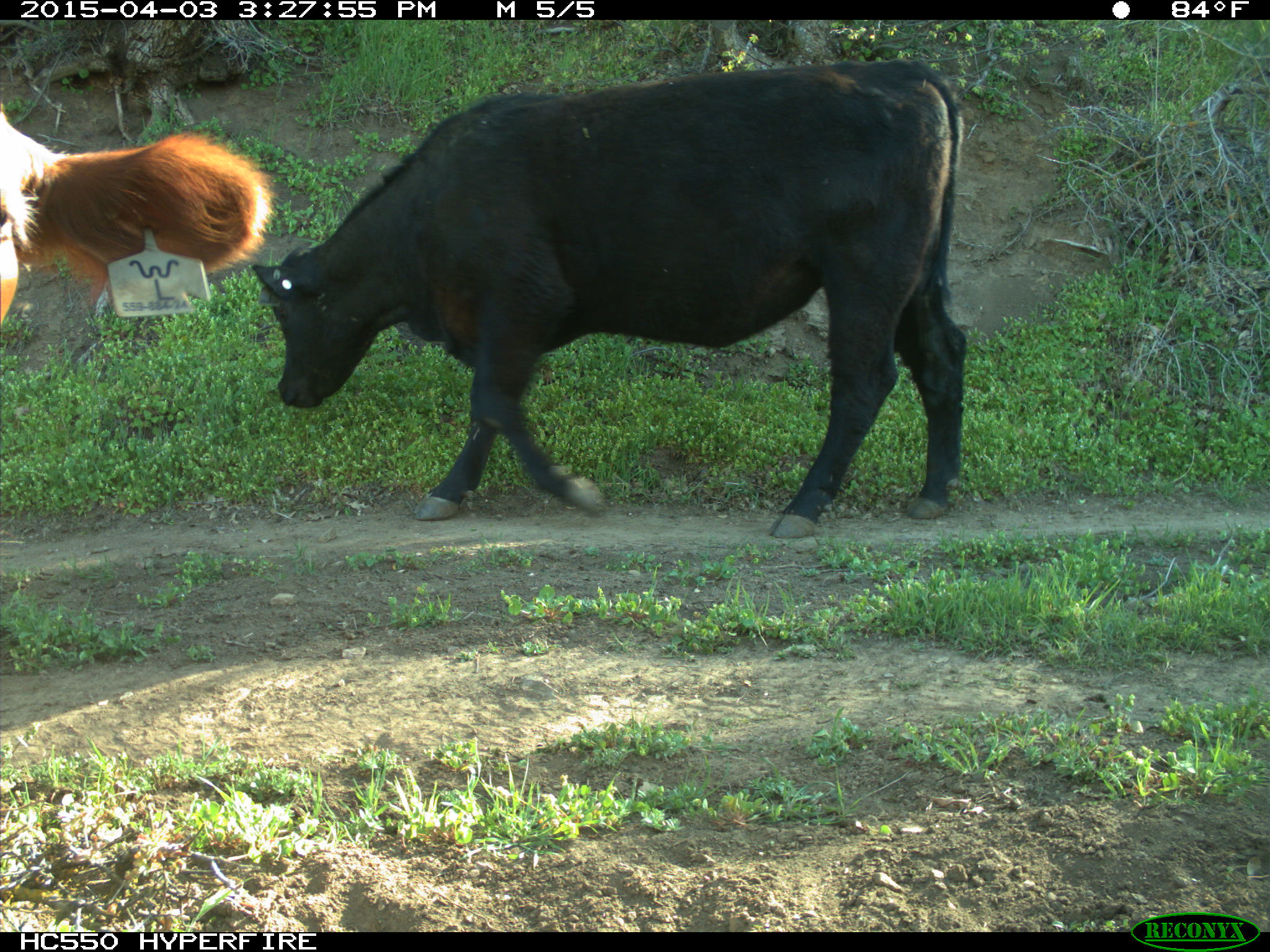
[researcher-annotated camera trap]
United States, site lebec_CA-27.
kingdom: Animalia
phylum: Chordata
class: Mammalia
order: Artiodactyla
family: Bovidae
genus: Bos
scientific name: Bos taurus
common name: domestic cow